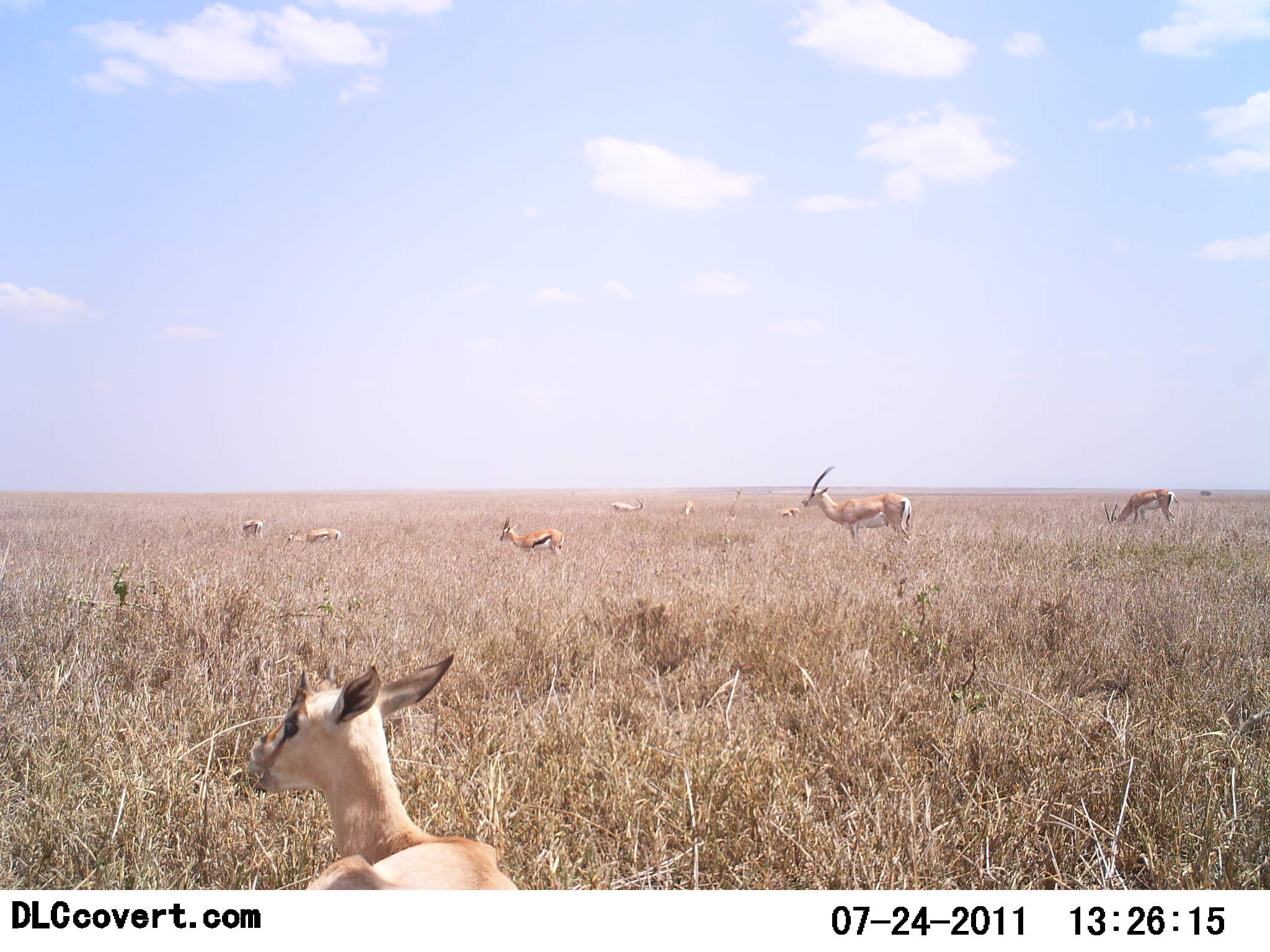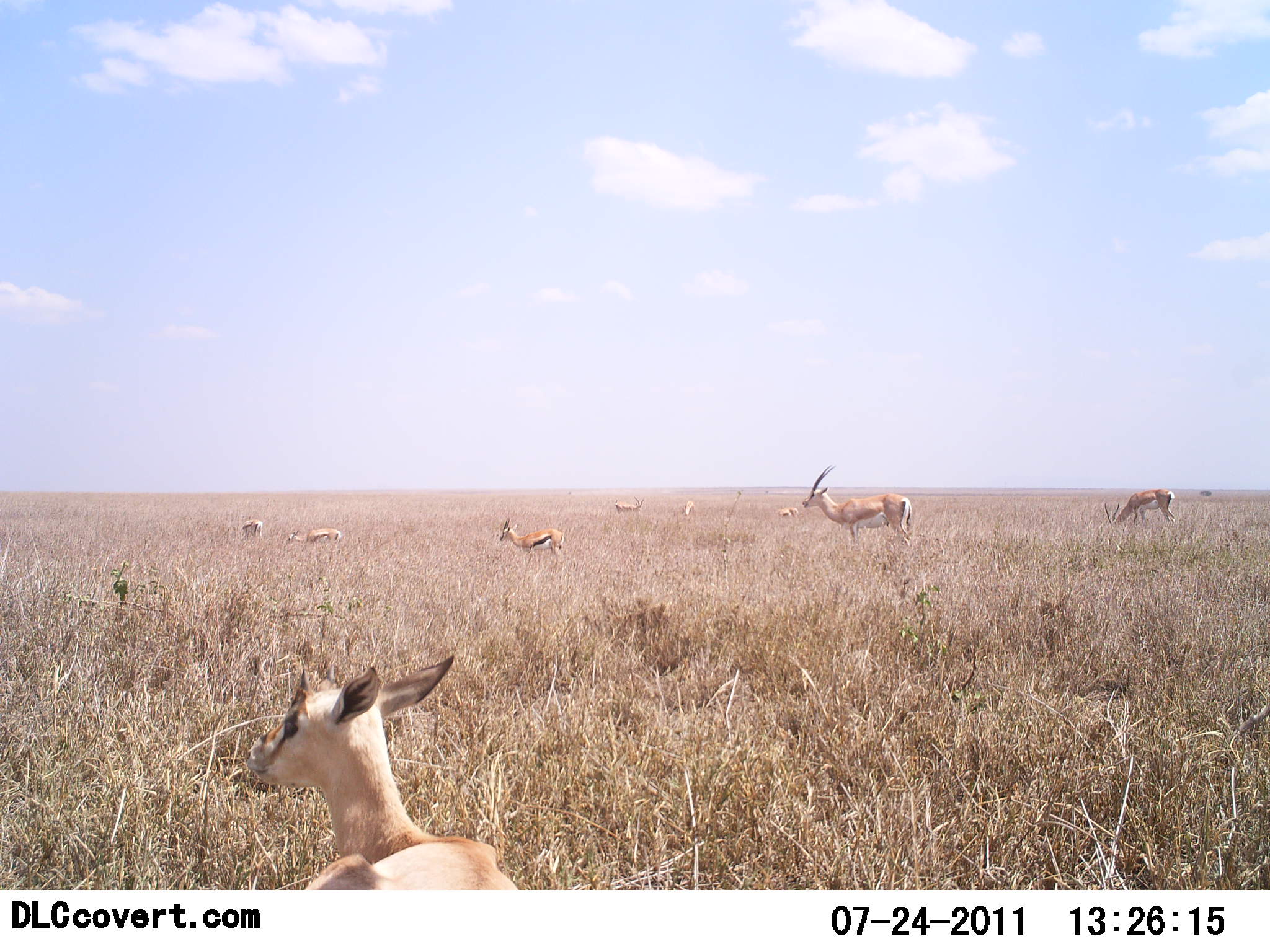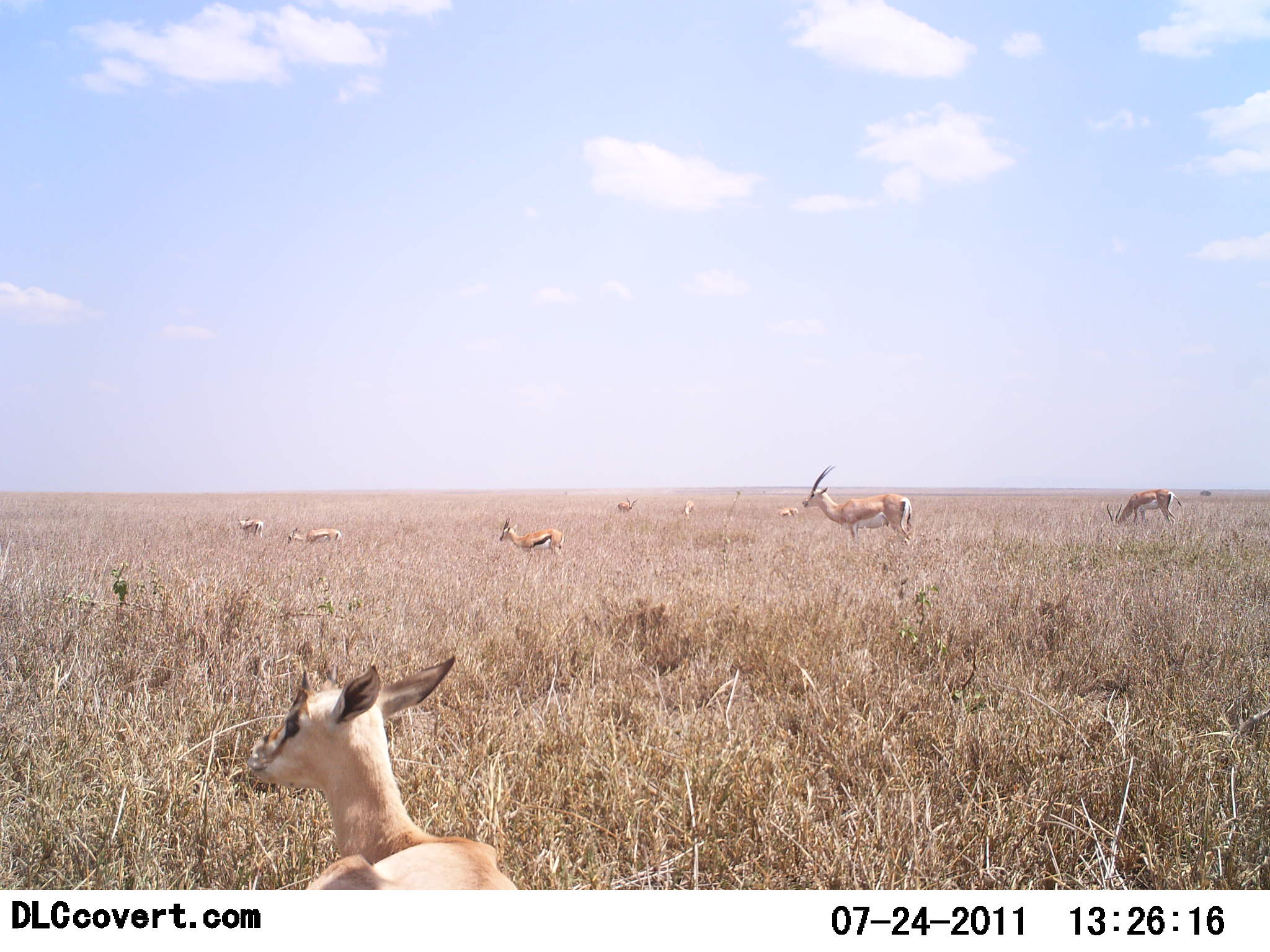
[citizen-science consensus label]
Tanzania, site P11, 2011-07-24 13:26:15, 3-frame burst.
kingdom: Animalia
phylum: Chordata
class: Mammalia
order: Artiodactyla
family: Bovidae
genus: Nanger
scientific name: Nanger granti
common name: grant's gazelle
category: gazellegrants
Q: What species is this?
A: Gazellegrants (grant's gazelle) (Nanger granti).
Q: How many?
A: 9.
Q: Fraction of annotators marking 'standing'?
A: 82%.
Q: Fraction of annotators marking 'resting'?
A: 18%.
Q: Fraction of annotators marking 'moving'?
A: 0%.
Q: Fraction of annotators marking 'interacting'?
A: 0%.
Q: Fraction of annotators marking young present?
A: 29%.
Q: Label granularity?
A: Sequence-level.